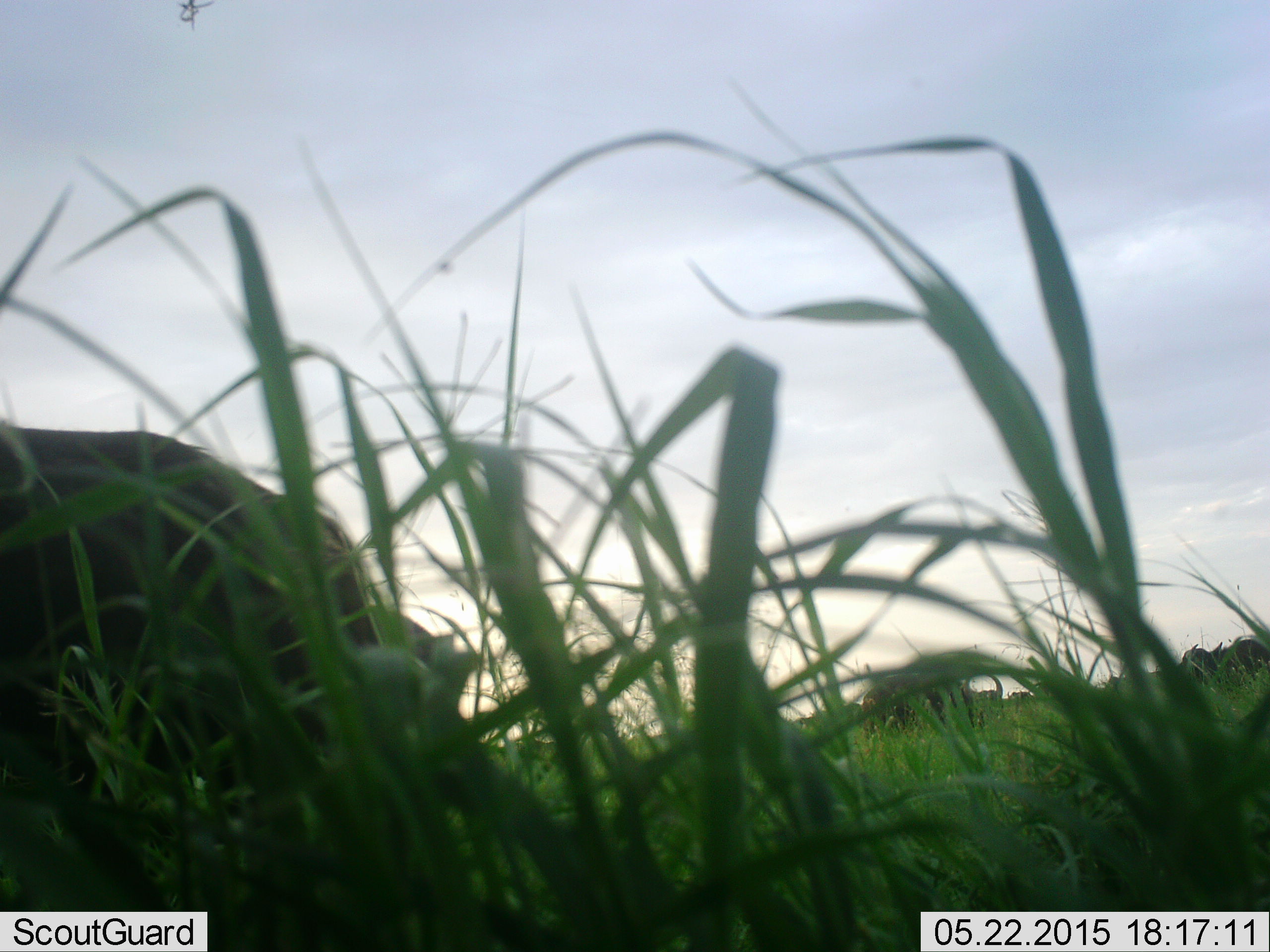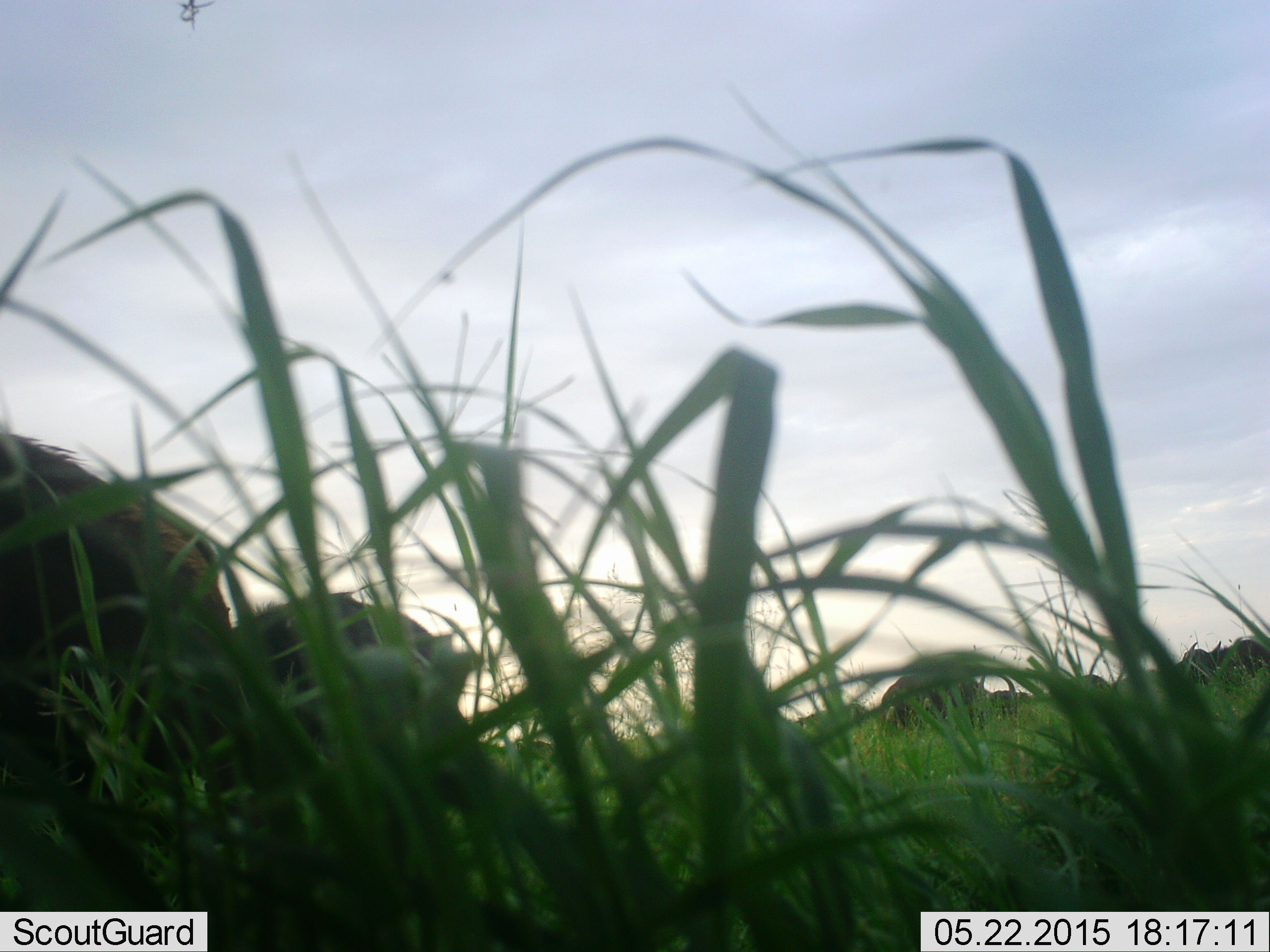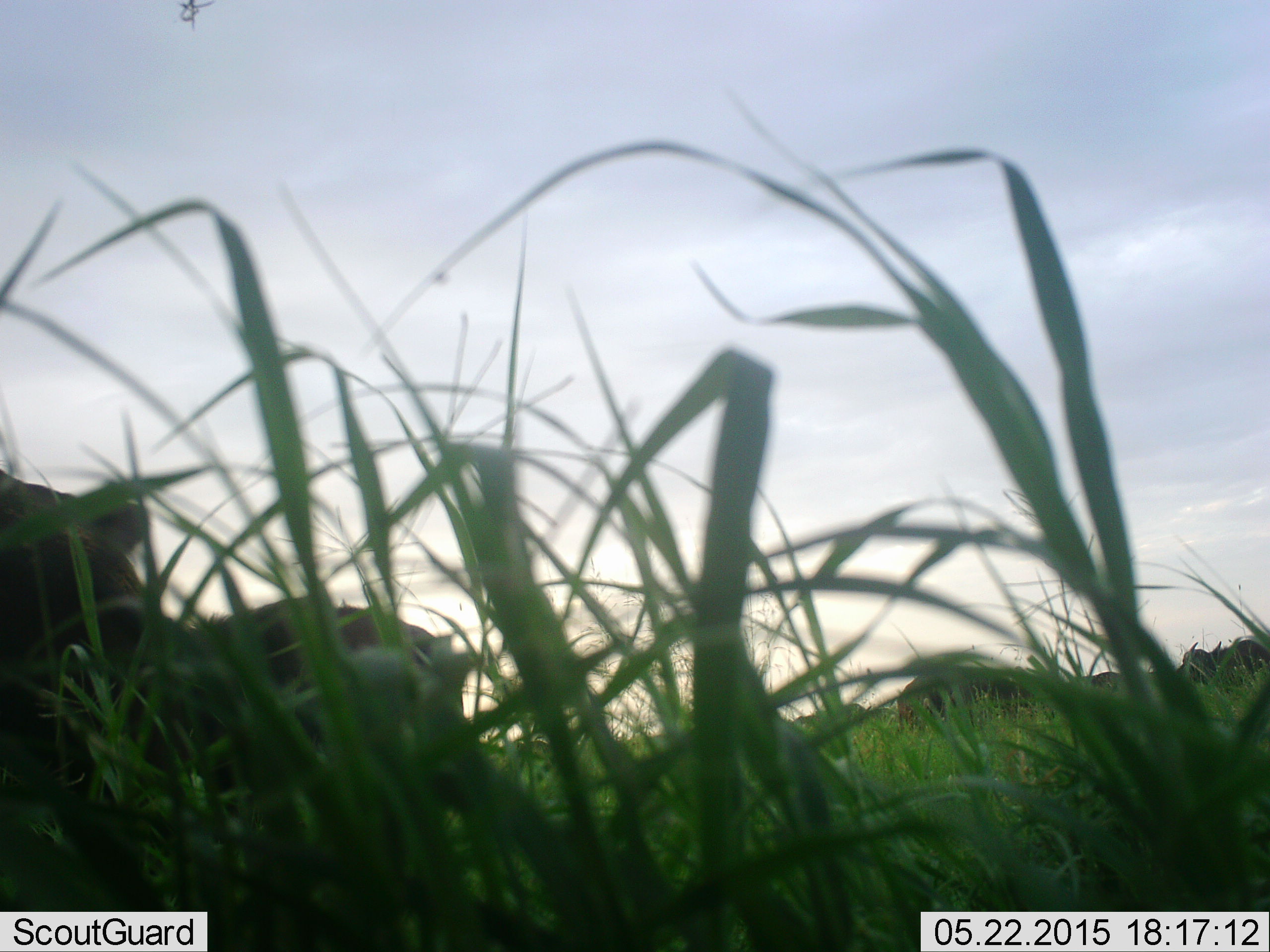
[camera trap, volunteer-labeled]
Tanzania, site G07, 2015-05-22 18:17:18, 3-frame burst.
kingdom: Animalia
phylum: Chordata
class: Mammalia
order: Artiodactyla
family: Bovidae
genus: Connochaetes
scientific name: Connochaetes taurinus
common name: blue wildebeest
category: wildebeest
Wildebeest (blue wildebeest) (Connochaetes taurinus), count 6. Behavior (volunteer vote fractions): standing 70%, resting 10%, moving 50%, interacting 0%. Young present (vote fraction): 0%. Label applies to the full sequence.